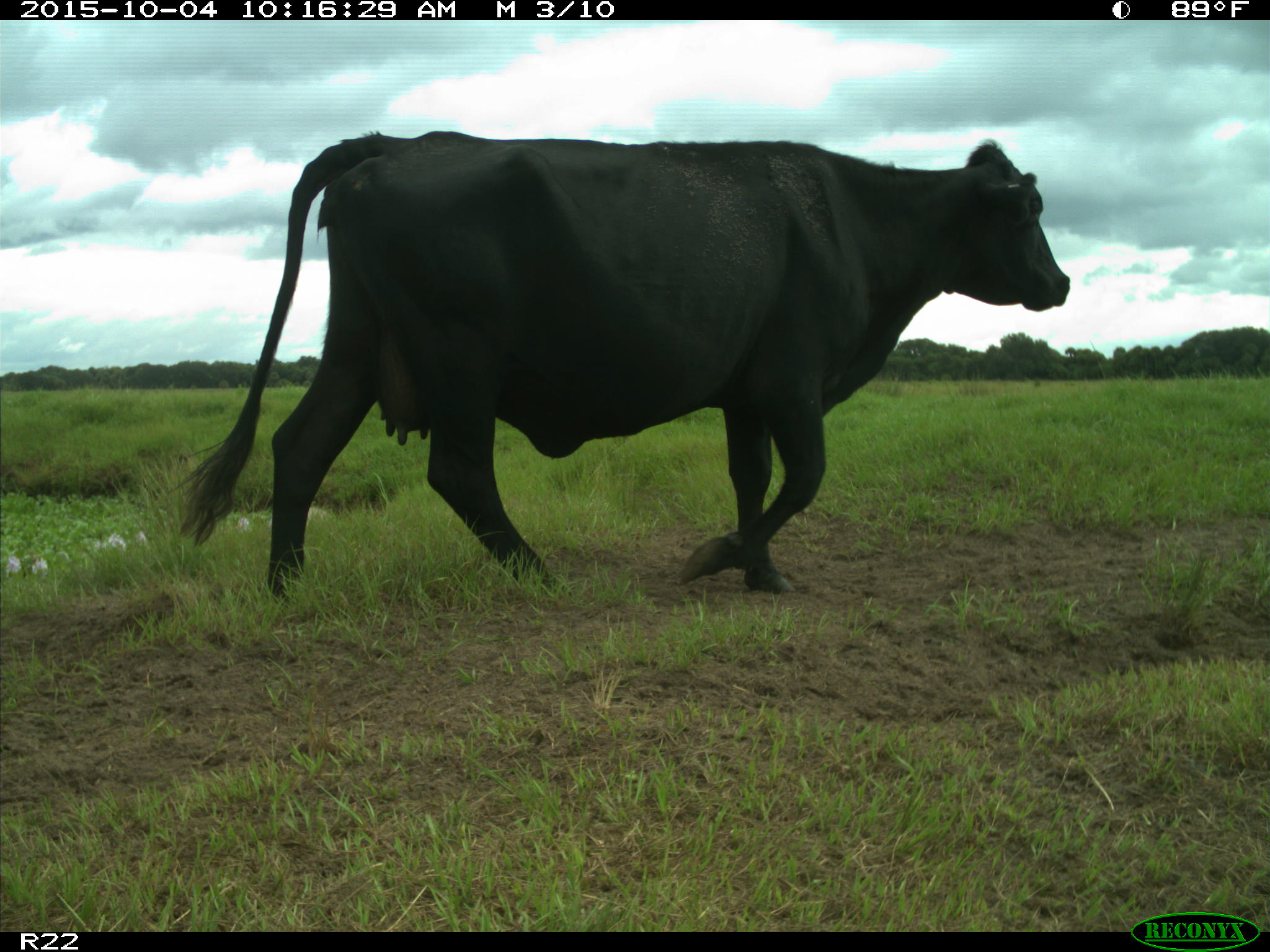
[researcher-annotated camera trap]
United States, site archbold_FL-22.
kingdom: Animalia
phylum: Chordata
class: Mammalia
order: Artiodactyla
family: Bovidae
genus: Bos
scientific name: Bos taurus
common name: domestic cow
Bos taurus (domestic cow).